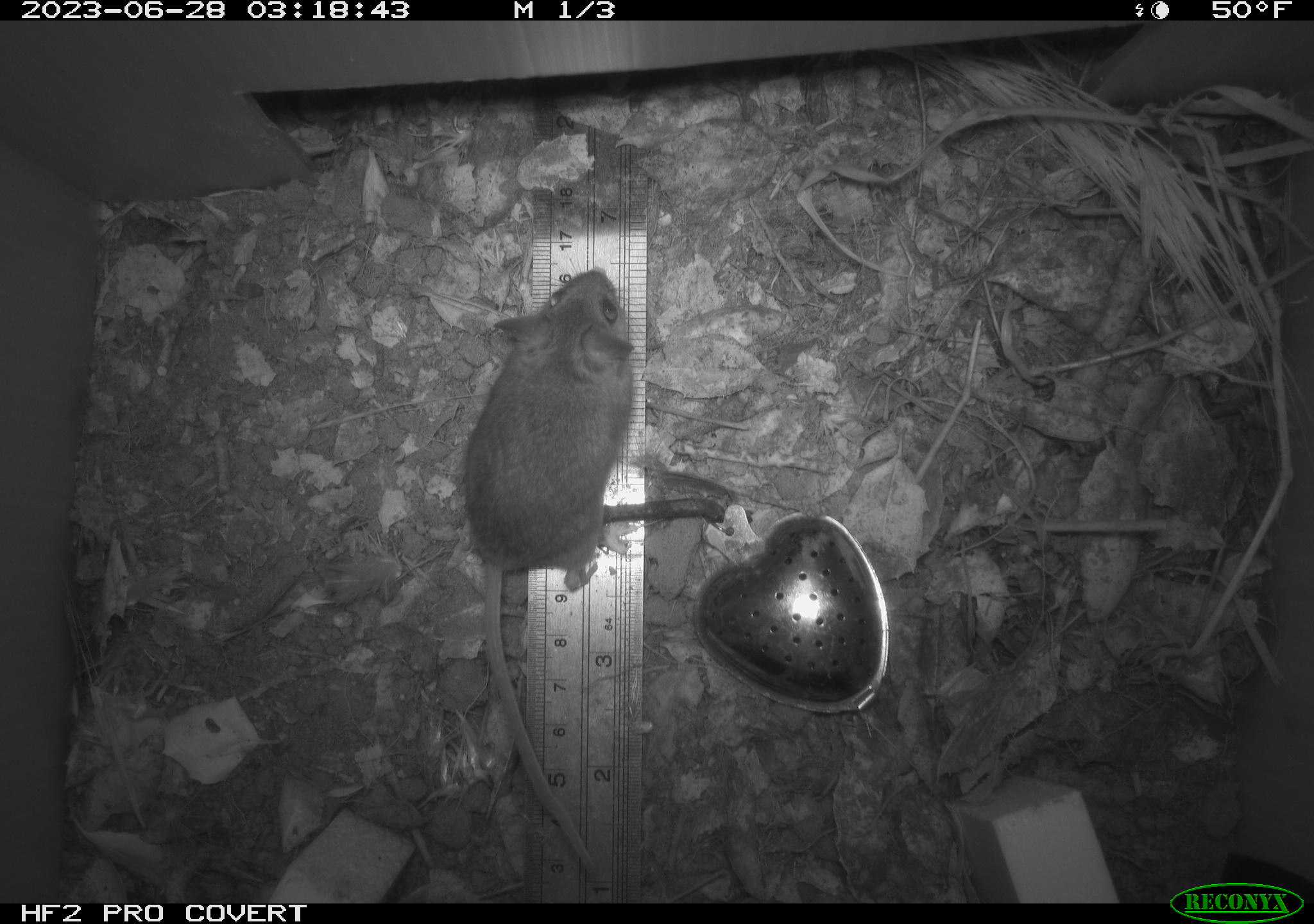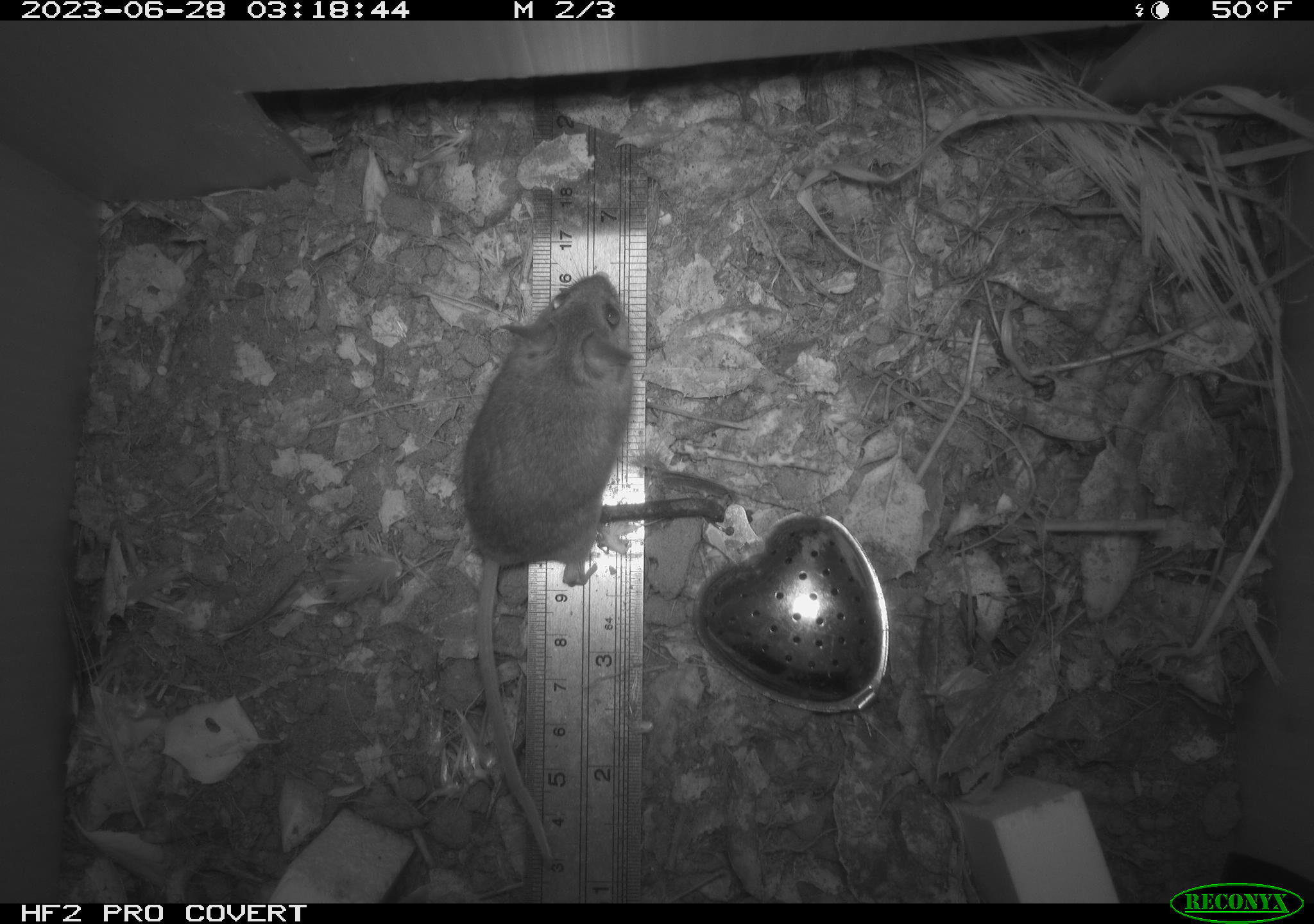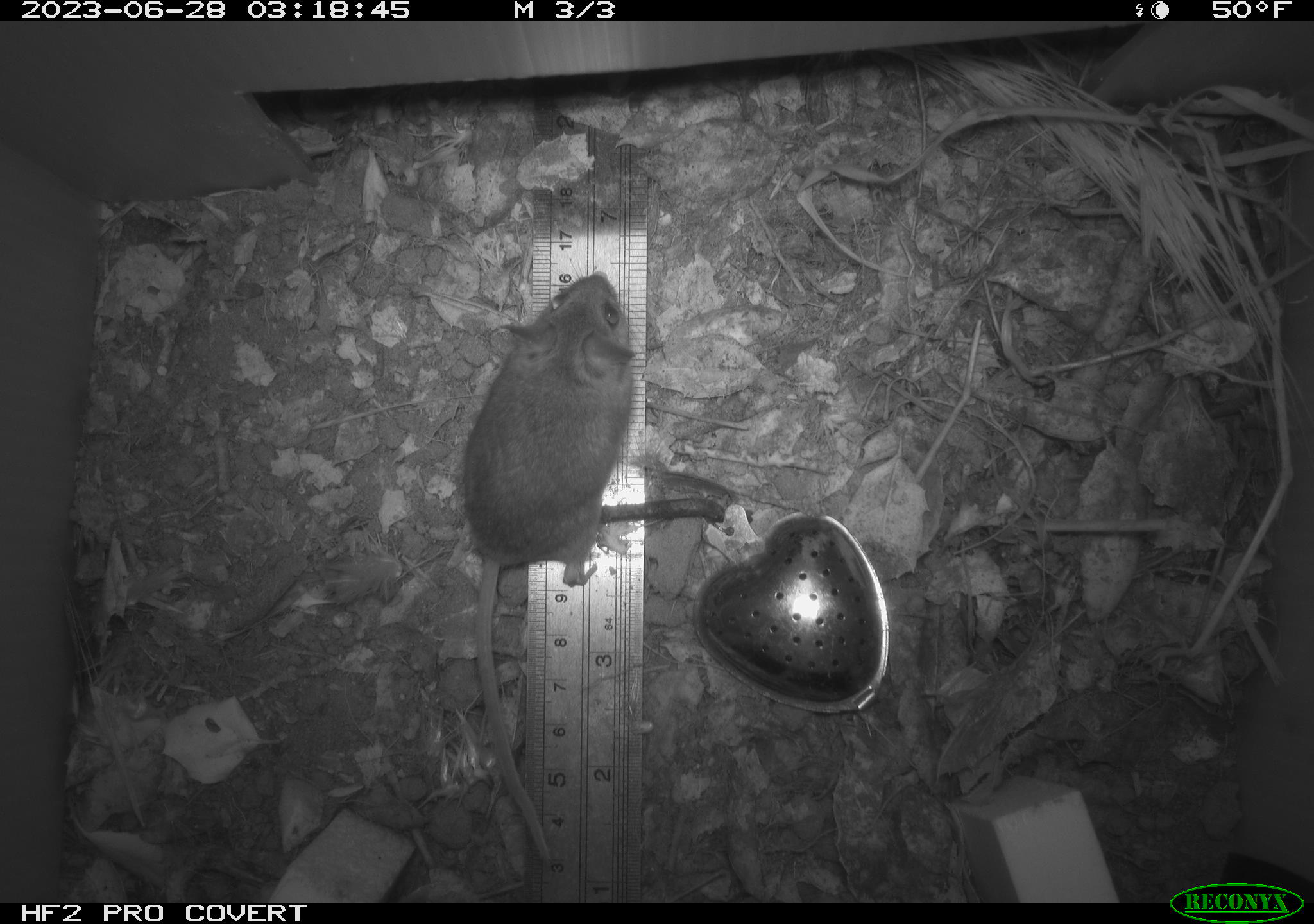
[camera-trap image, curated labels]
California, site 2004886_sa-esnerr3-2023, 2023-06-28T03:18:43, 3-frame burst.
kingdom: Animalia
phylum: Chordata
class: Mammalia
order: Rodentia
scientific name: Rodentia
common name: mouse species